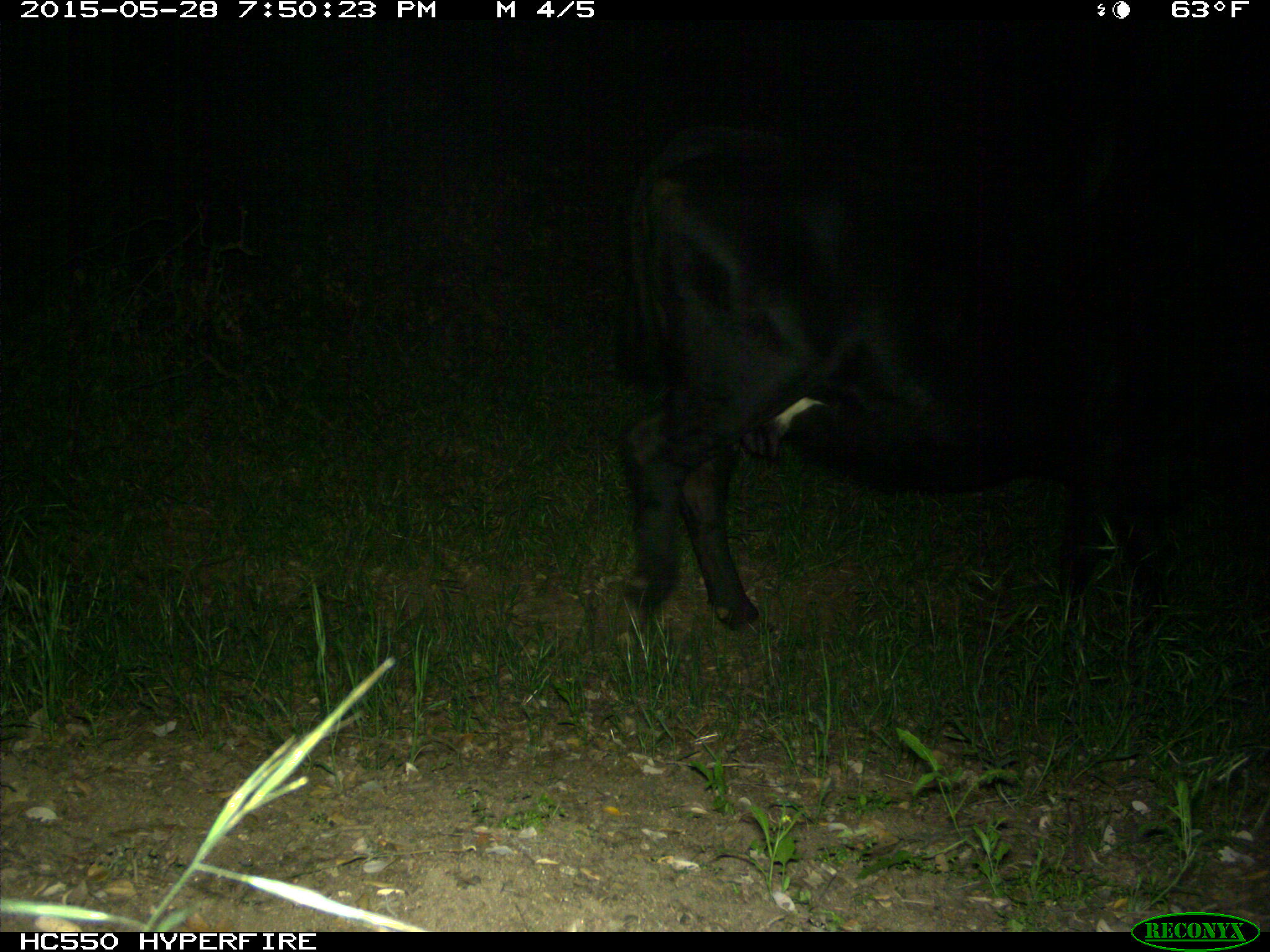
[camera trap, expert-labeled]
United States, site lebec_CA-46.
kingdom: Animalia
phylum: Chordata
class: Mammalia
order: Artiodactyla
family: Bovidae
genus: Bos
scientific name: Bos taurus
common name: domestic cow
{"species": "Bos taurus (domestic cow)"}